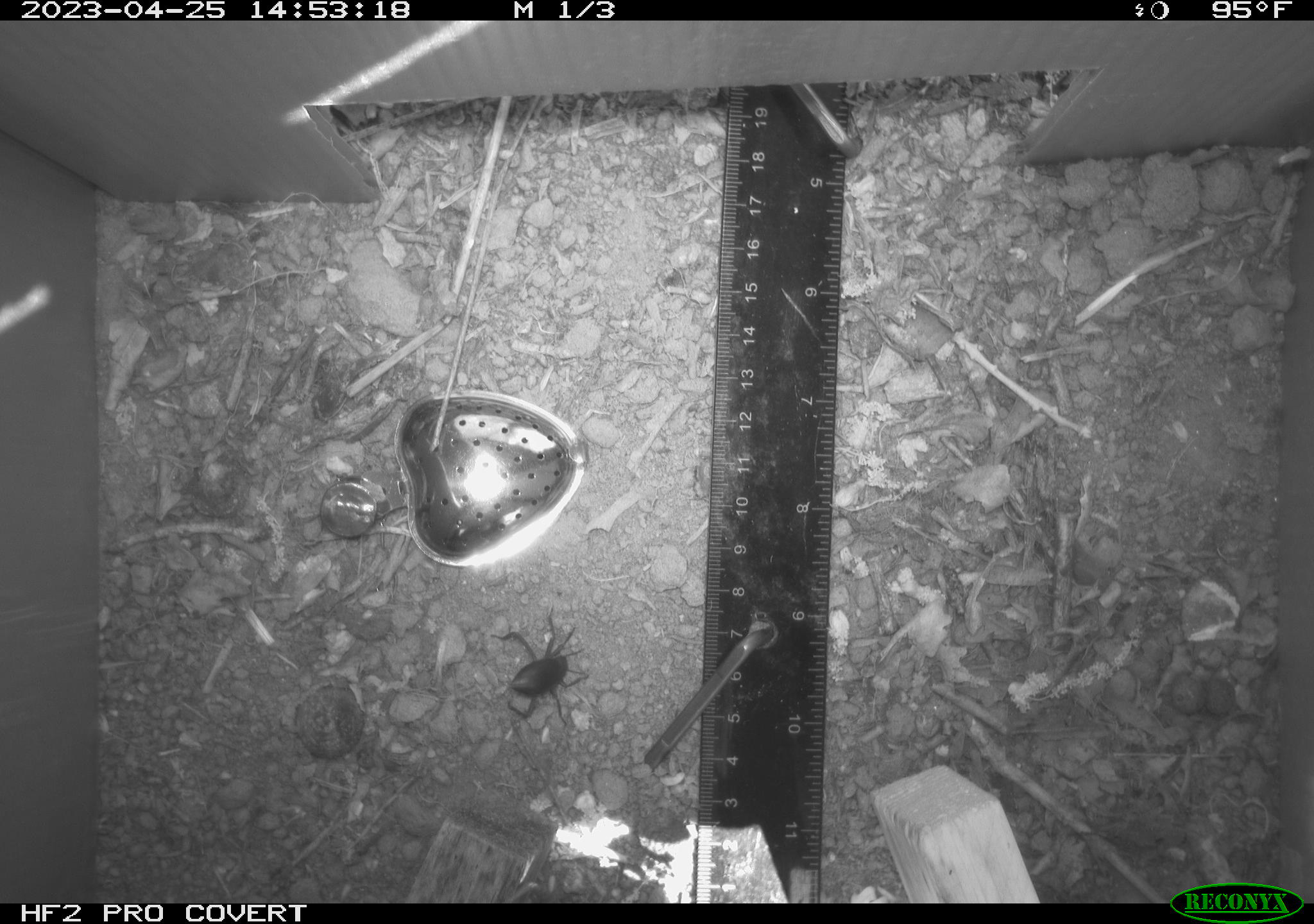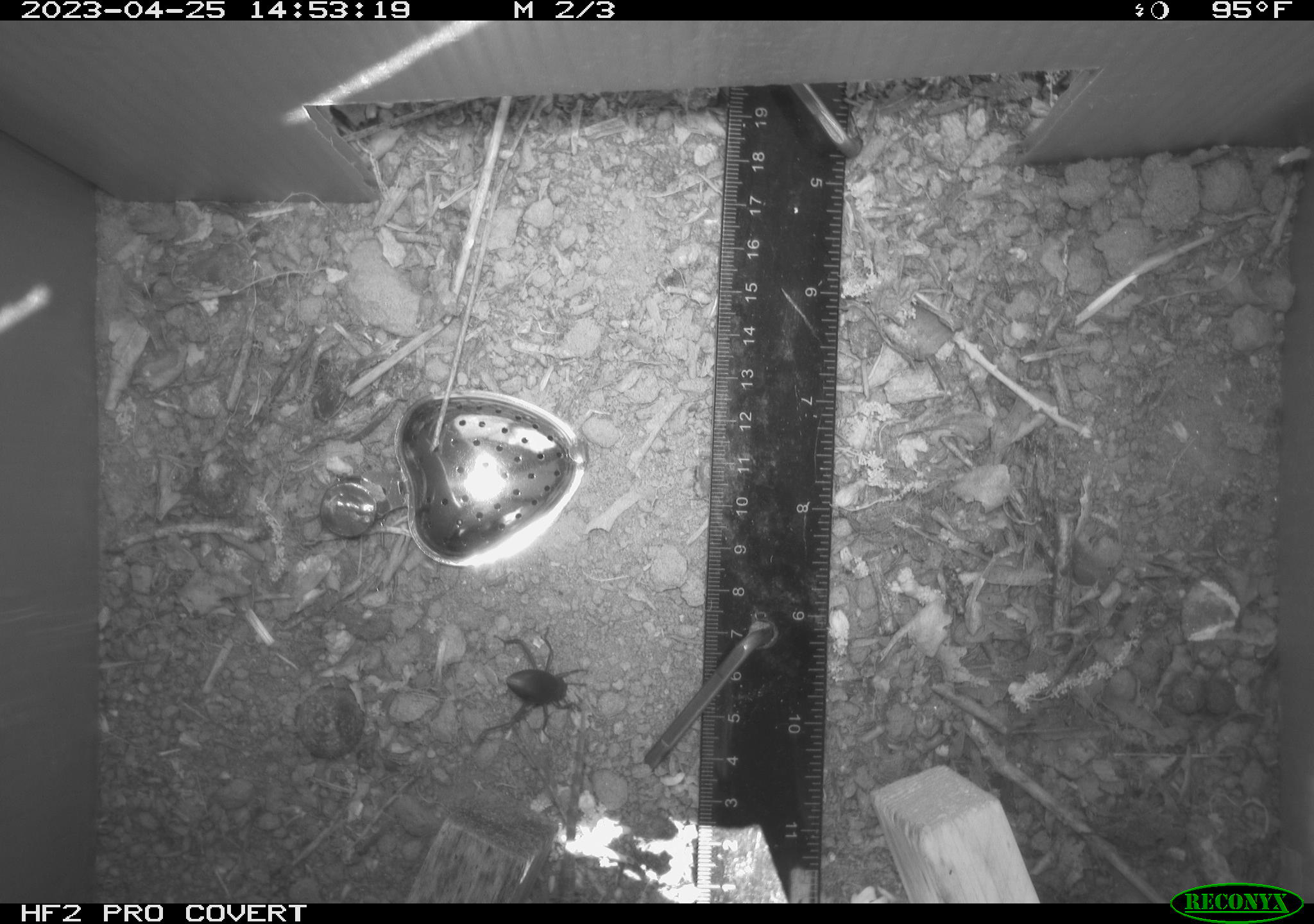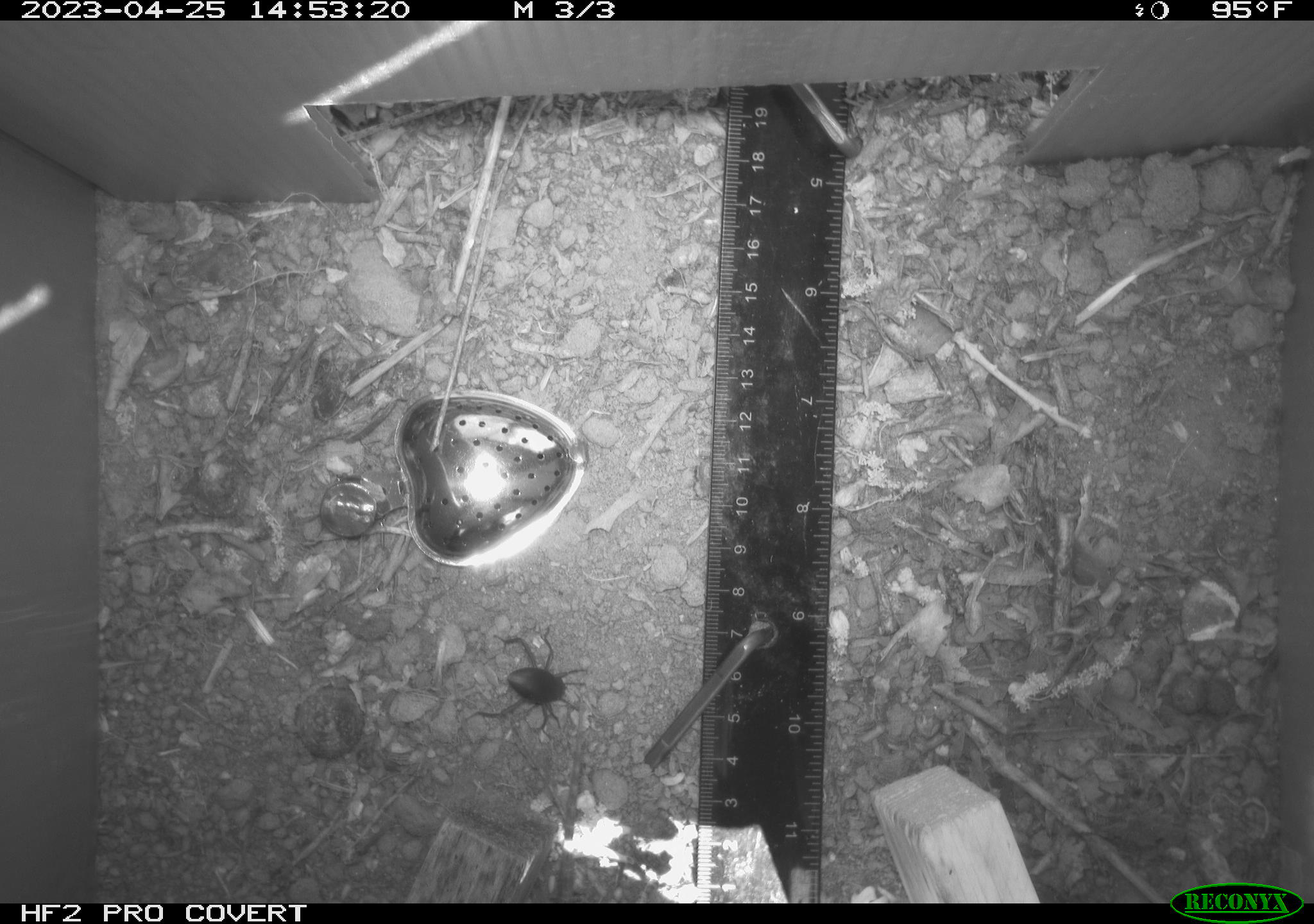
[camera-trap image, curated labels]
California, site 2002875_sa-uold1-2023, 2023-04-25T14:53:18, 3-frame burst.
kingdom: Animalia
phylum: Arthropoda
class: Insecta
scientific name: Insecta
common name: insect